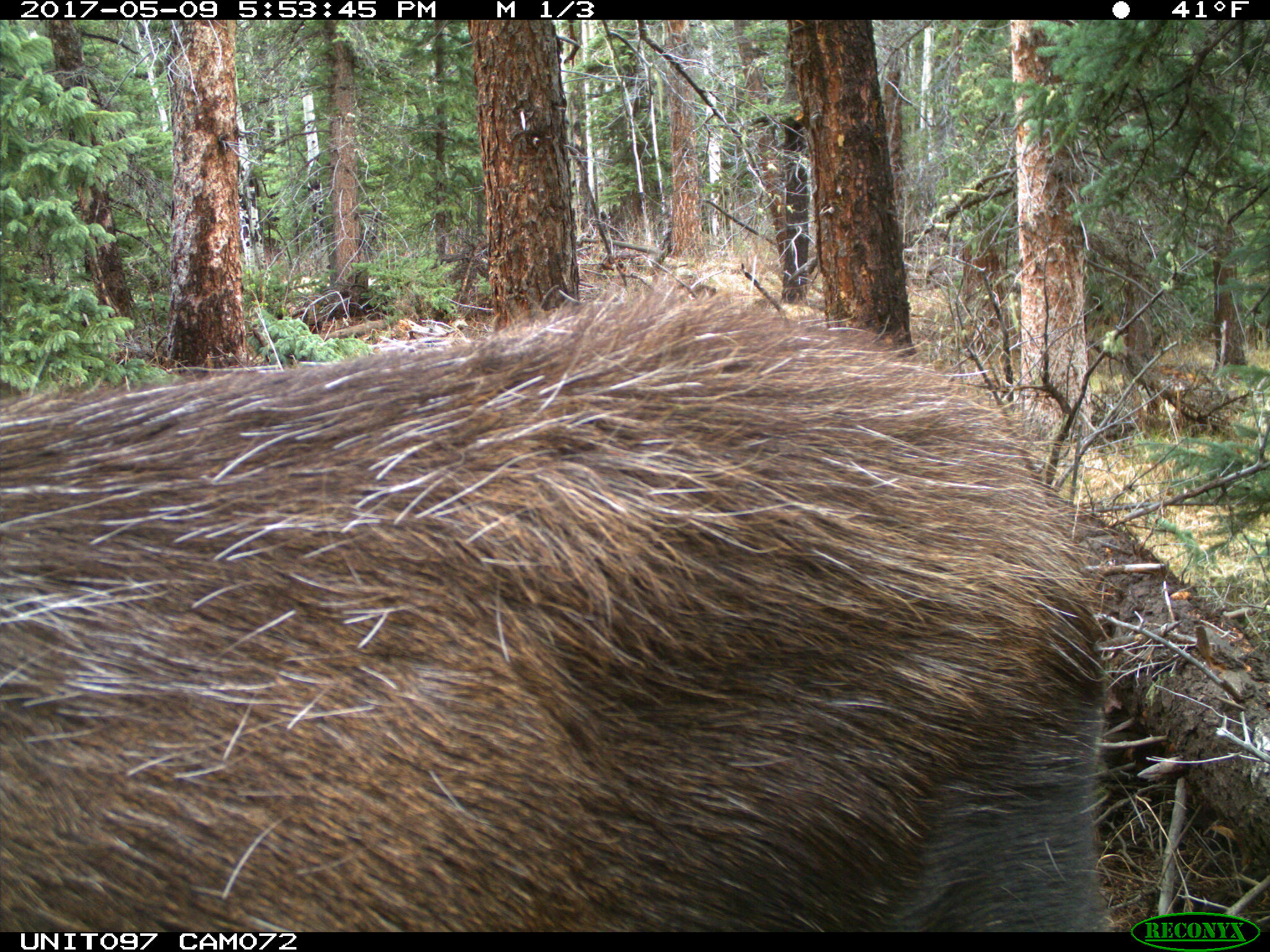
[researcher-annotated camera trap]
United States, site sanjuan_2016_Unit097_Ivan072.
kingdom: Animalia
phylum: Chordata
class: Mammalia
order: Artiodactyla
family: Cervidae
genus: Alces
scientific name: Alces alces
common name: moose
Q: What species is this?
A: Alces alces (moose).